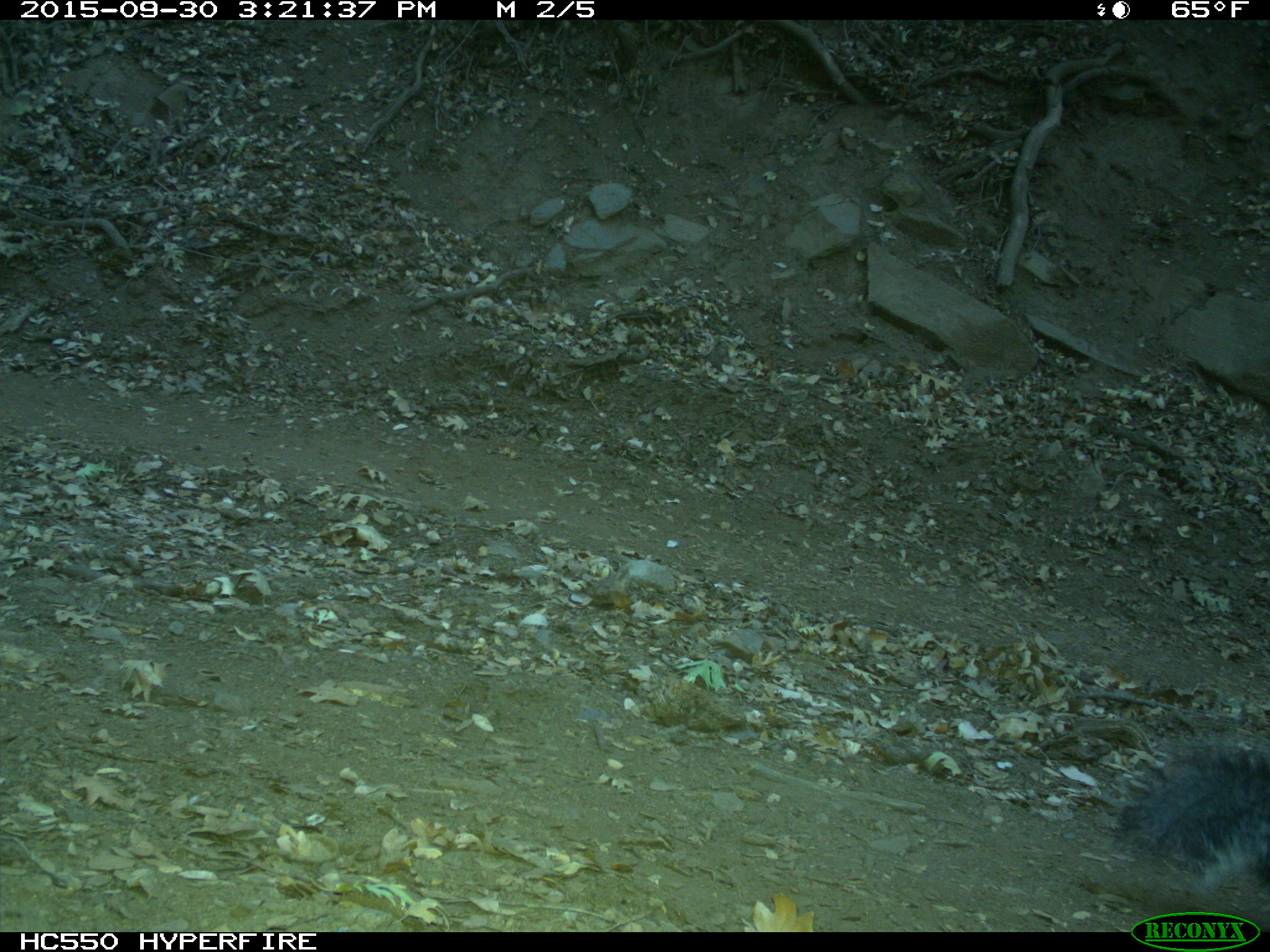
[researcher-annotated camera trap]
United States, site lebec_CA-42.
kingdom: Animalia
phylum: Chordata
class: Mammalia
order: Rodentia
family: Sciuridae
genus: Sciurus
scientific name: Sciurus carolinensis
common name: eastern gray squirrel